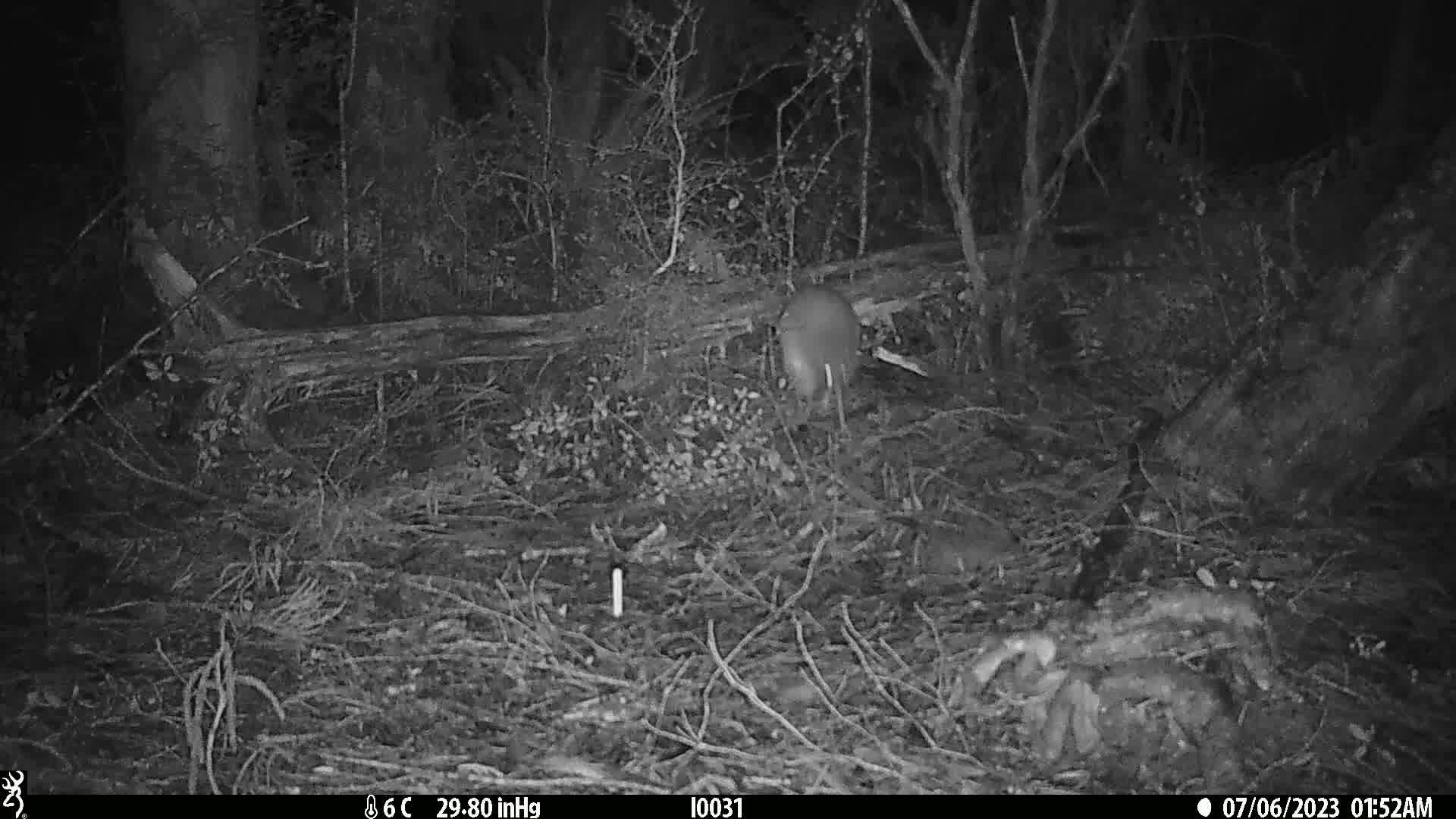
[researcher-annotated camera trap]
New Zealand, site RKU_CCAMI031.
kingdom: Animalia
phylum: Chordata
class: Aves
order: Apterygiformes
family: Apterygidae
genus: Apteryx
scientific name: Apteryx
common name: kiwi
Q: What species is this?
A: Kiwi (Apteryx).